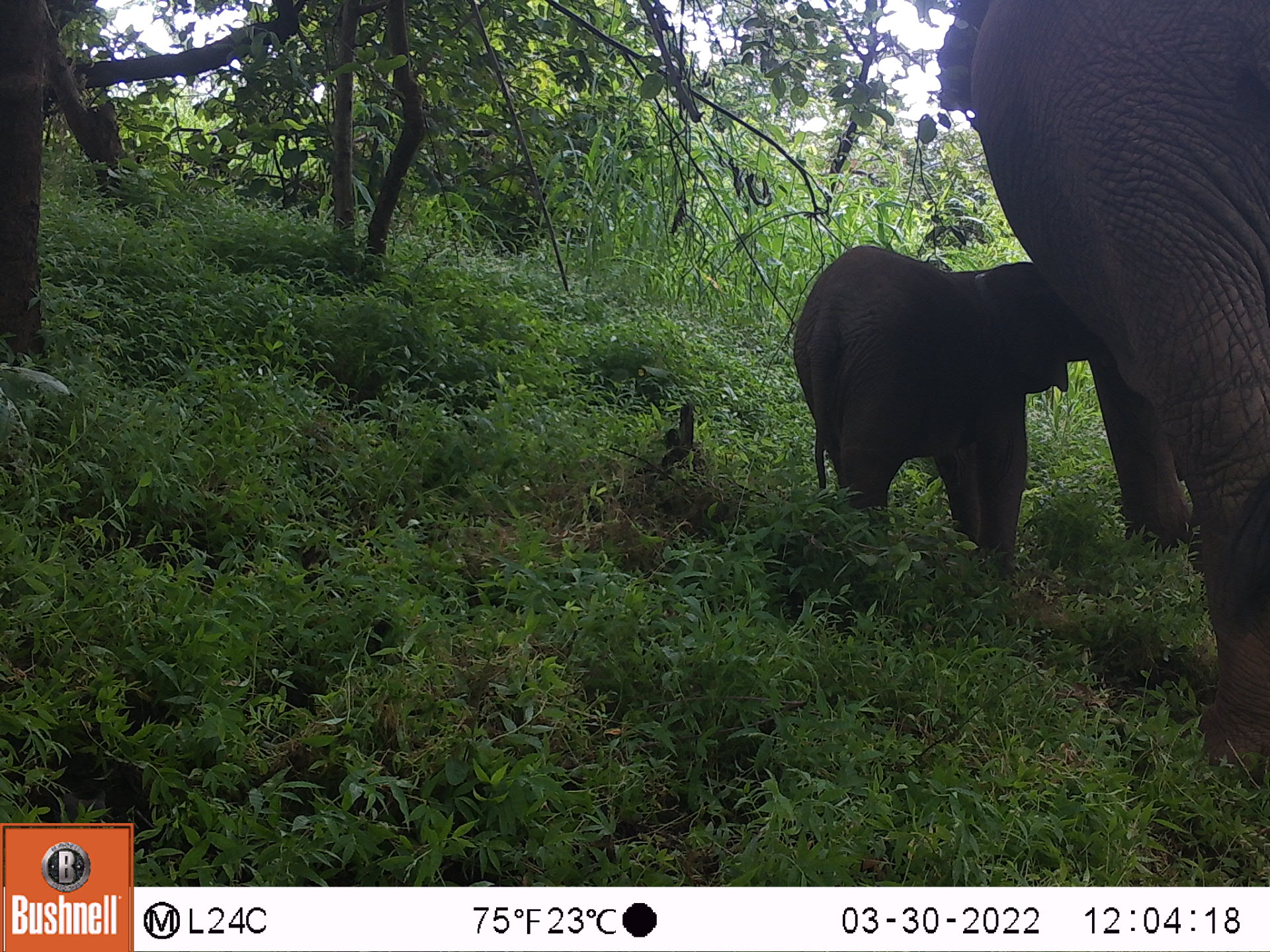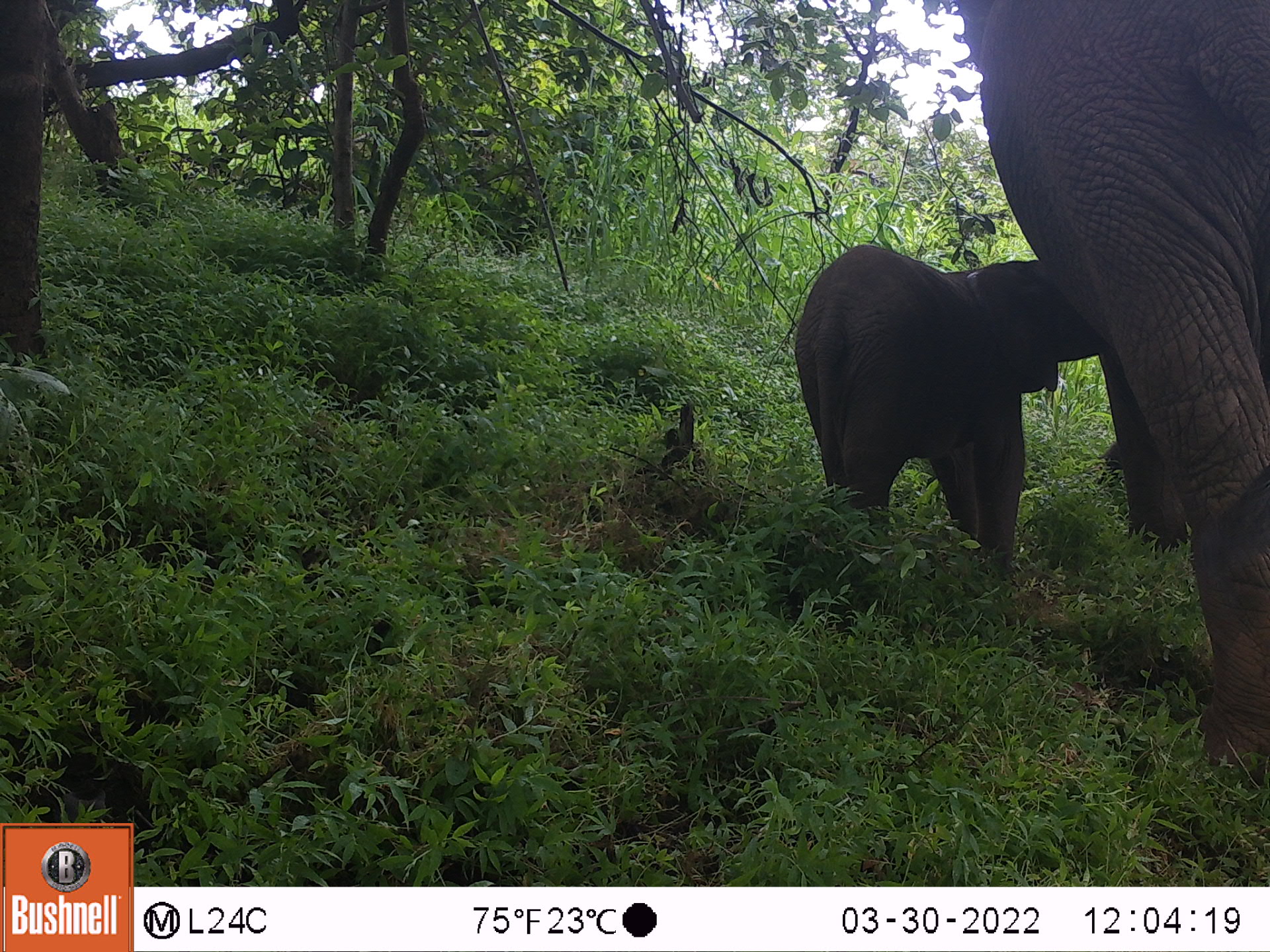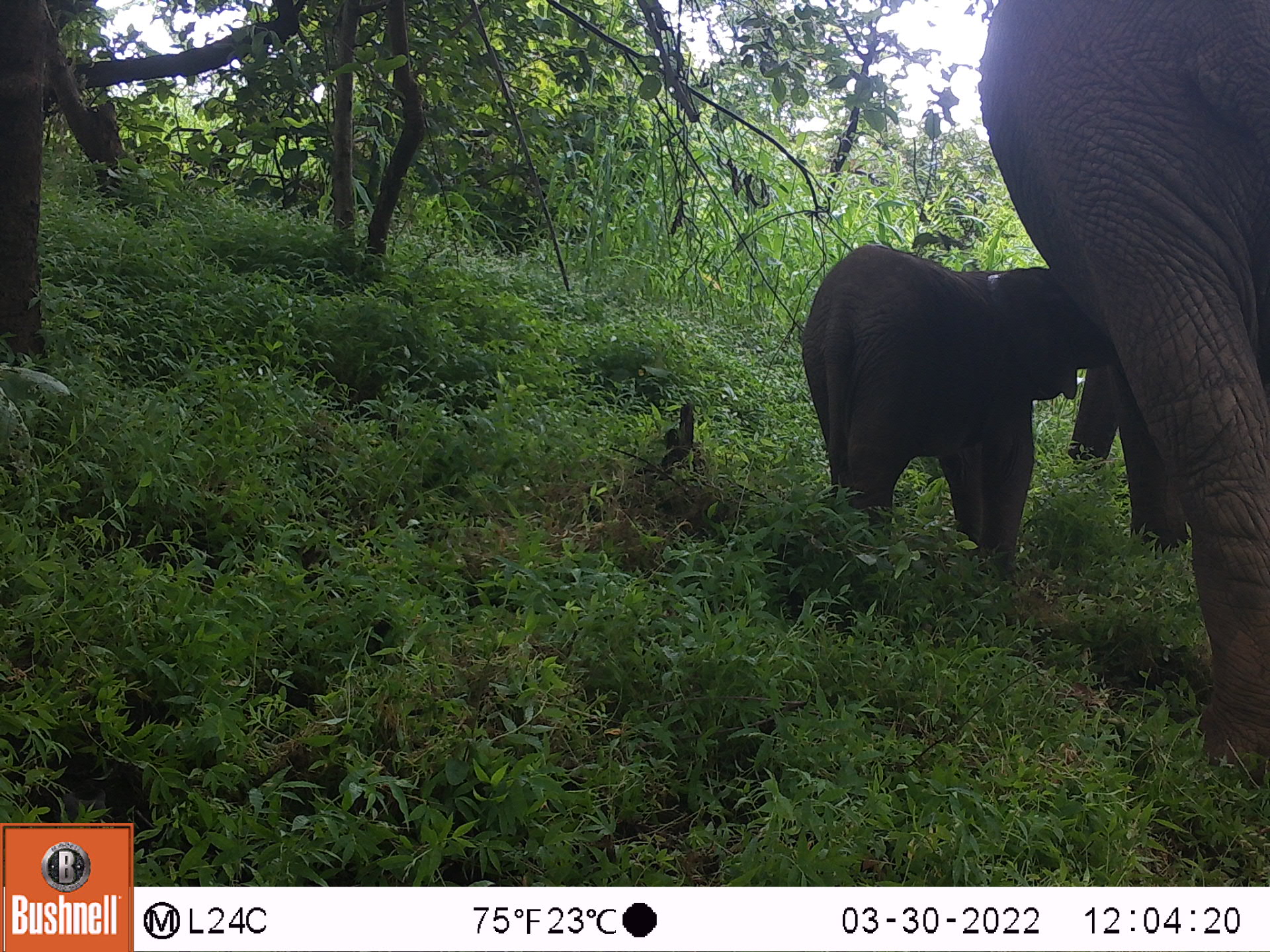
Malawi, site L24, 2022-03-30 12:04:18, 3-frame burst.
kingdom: Animalia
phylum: Chordata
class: Mammalia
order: Proboscidea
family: Elephantidae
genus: Loxodonta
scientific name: Loxodonta africana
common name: african savanna elephant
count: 1